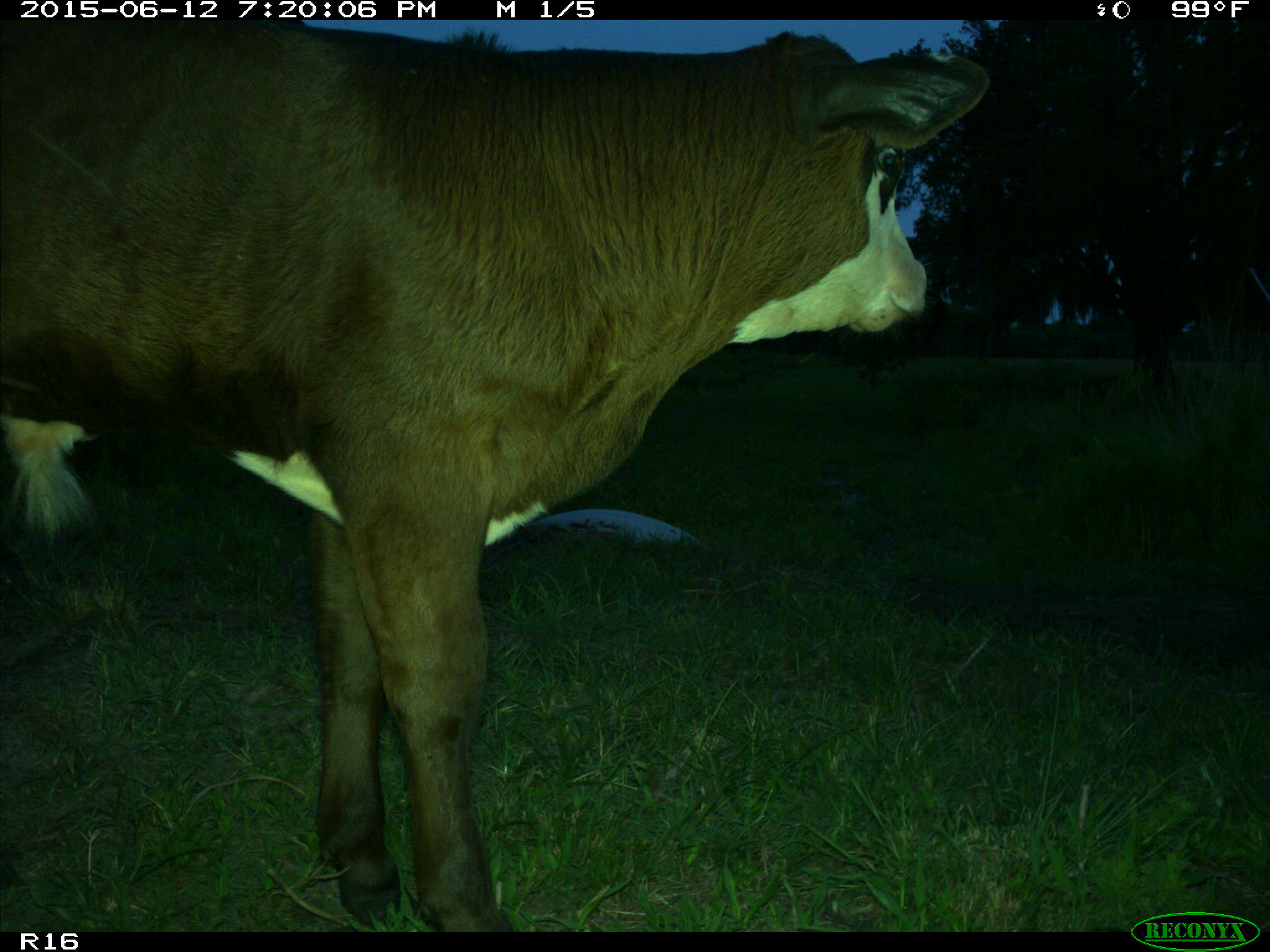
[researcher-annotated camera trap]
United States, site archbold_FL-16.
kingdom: Animalia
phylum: Chordata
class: Mammalia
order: Artiodactyla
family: Bovidae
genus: Bos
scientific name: Bos taurus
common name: domestic cow